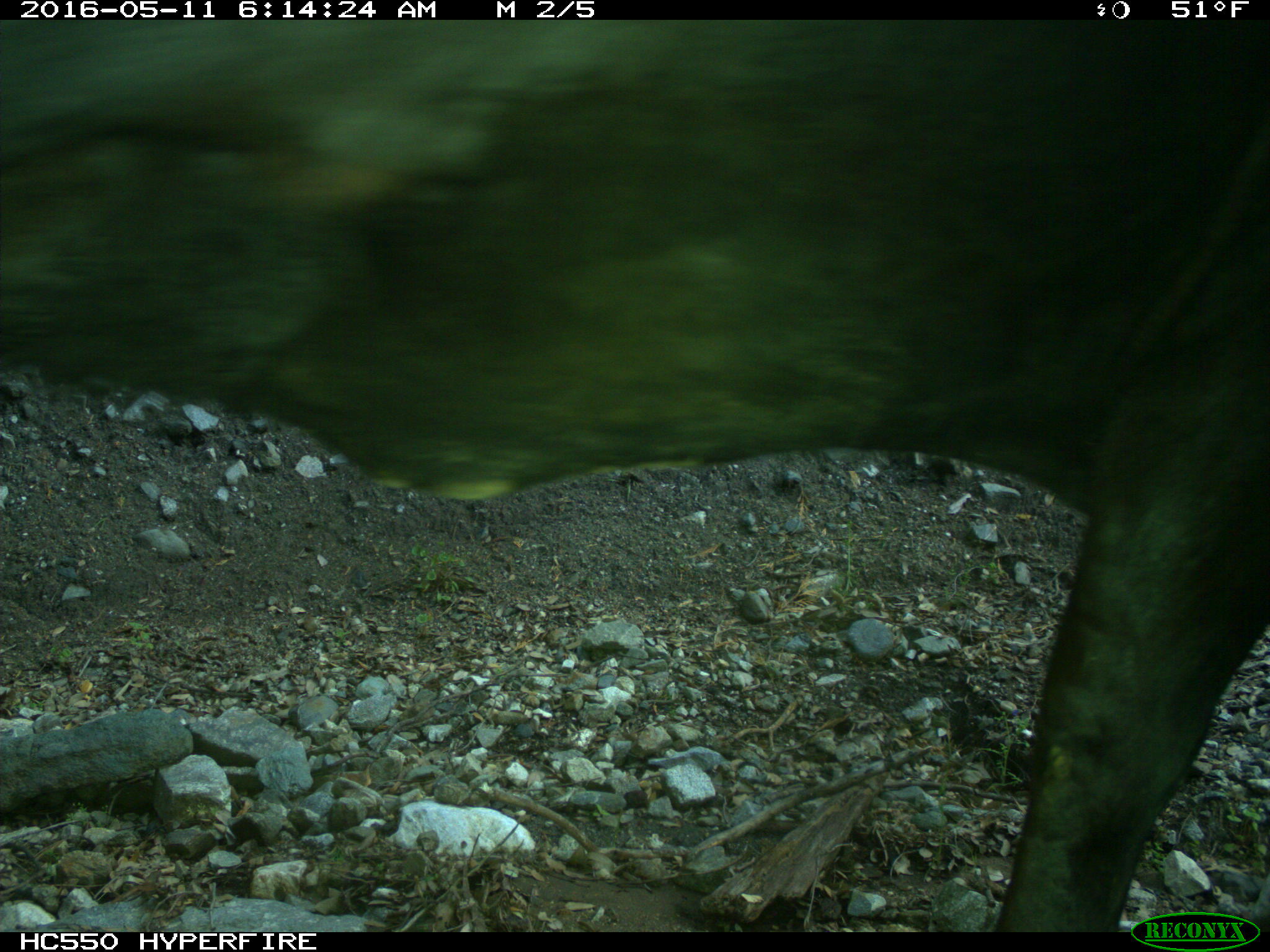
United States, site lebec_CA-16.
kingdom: Animalia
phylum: Chordata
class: Mammalia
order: Artiodactyla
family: Bovidae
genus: Bos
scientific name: Bos taurus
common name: domestic cow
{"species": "Bos taurus (domestic cow)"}